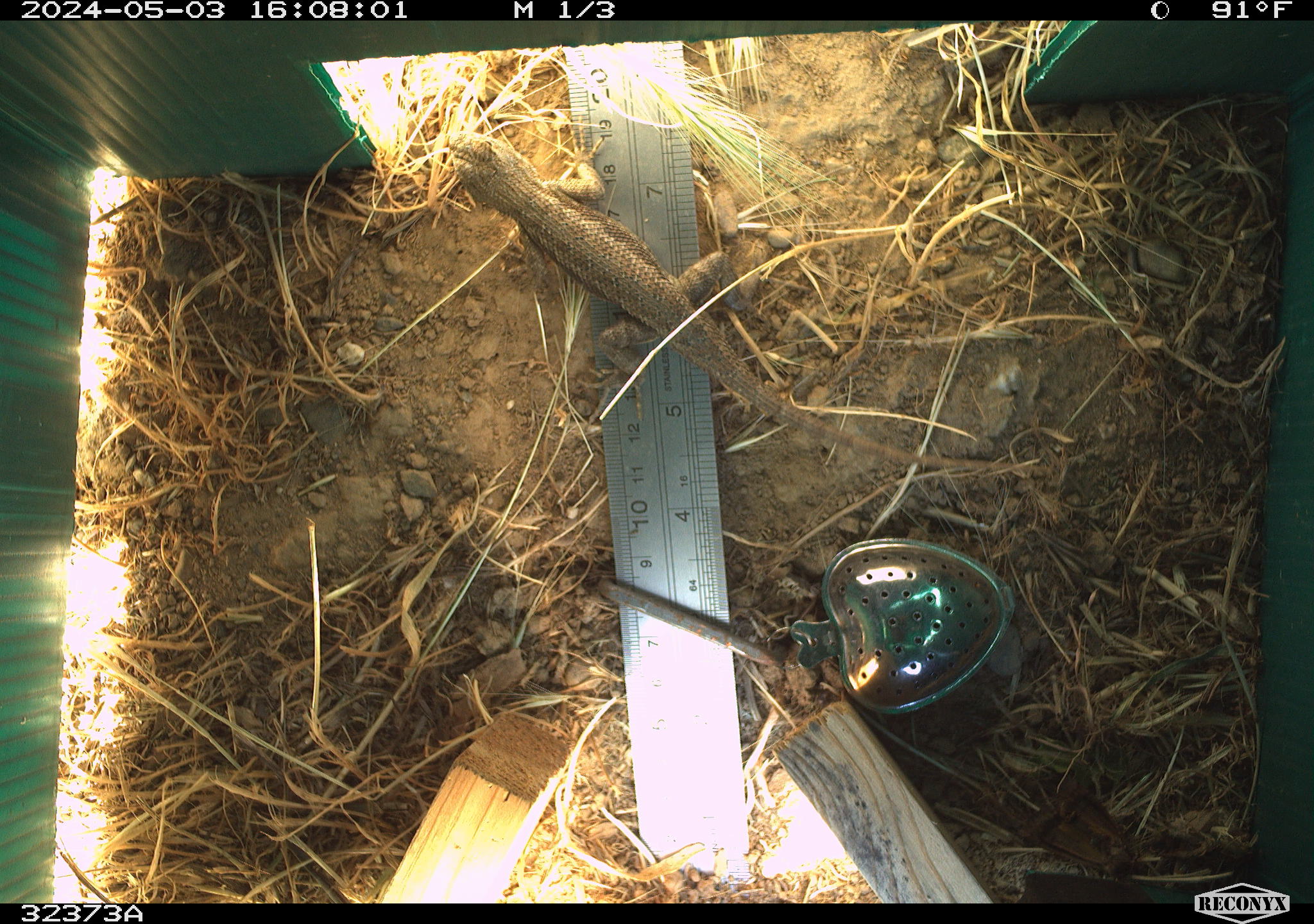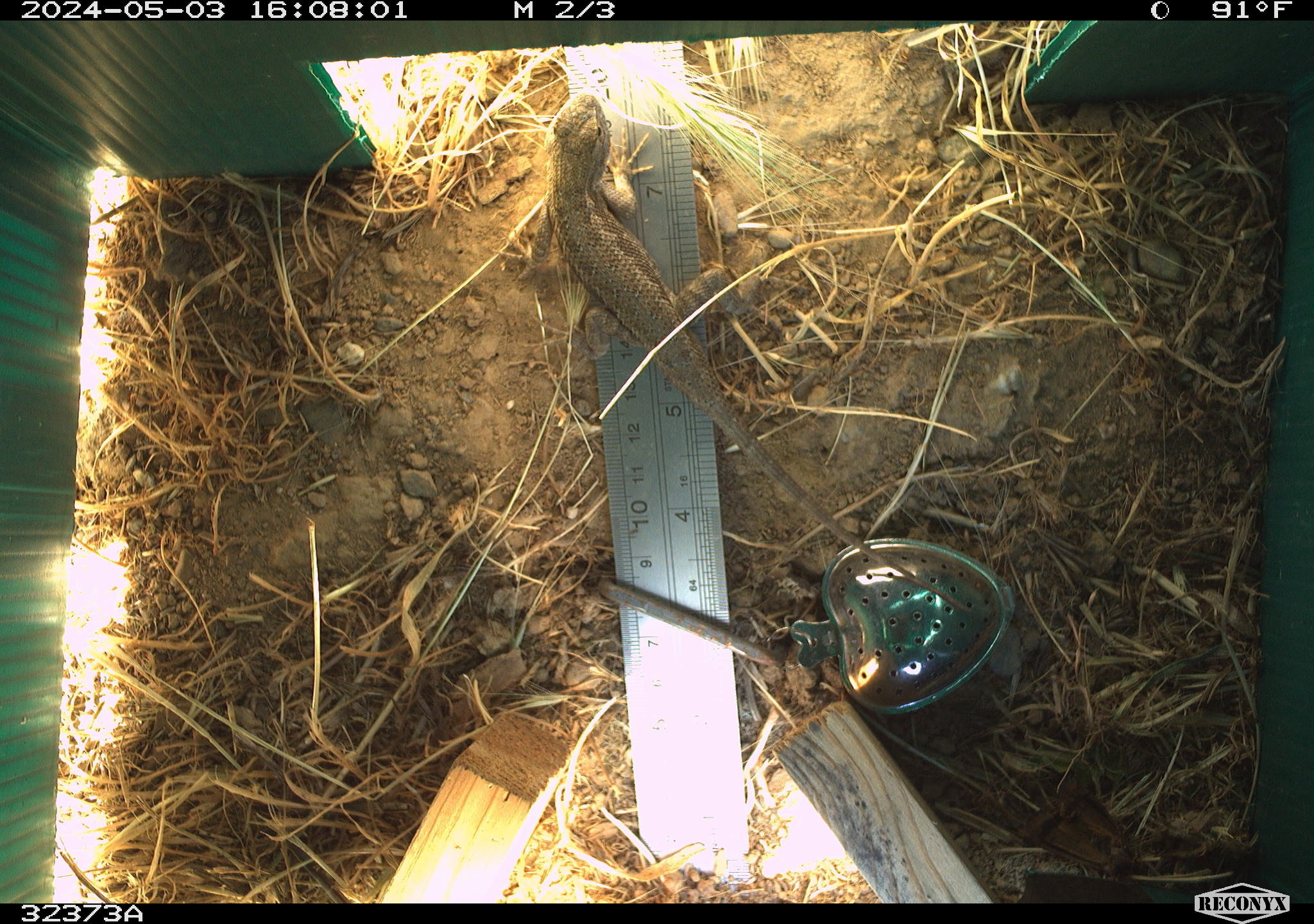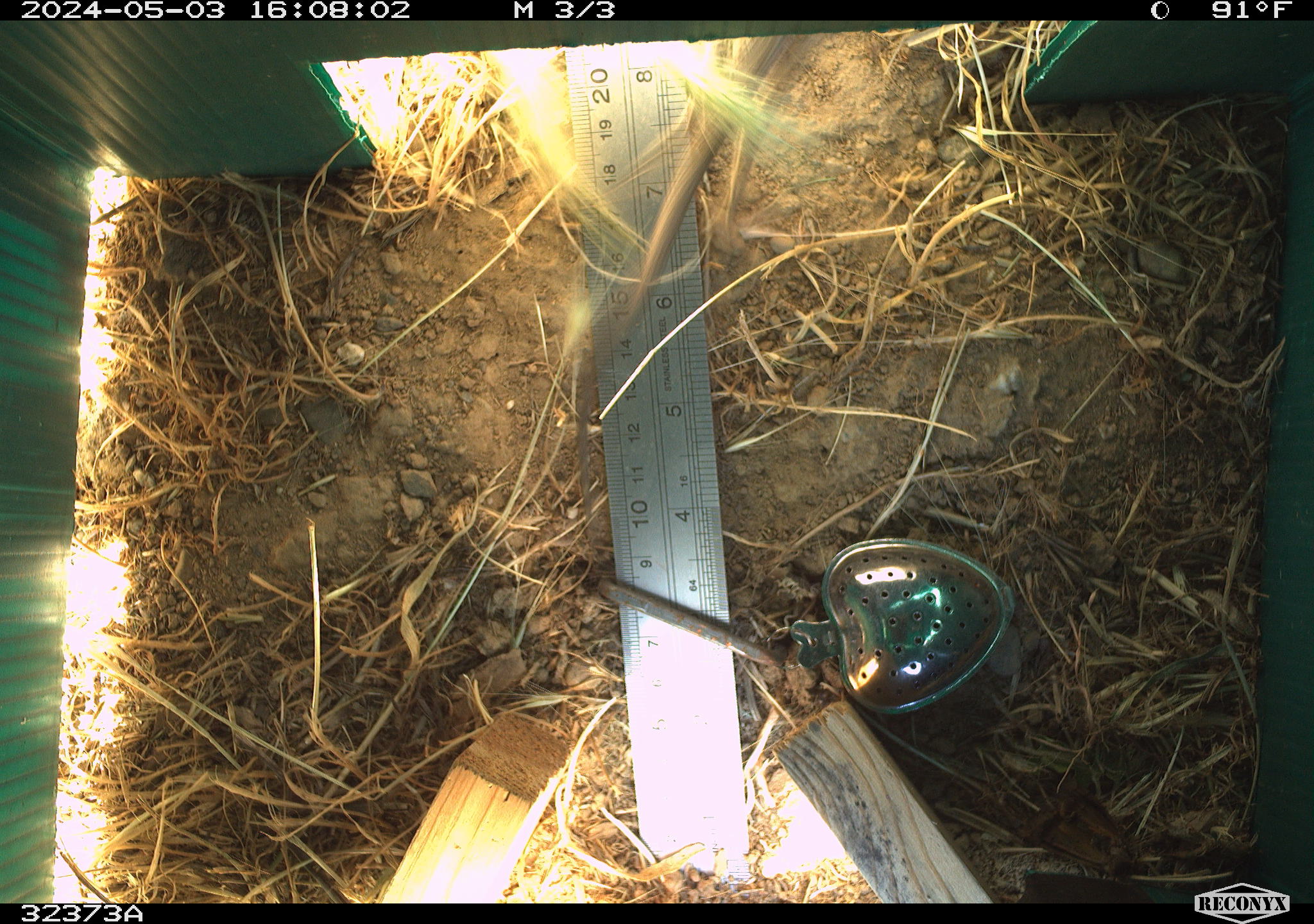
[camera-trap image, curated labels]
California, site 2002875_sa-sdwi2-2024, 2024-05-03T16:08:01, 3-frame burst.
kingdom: Animalia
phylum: Chordata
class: Reptilia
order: Squamata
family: Phrynosomatidae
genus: Sceloporus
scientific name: Sceloporus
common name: spiny lizards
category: sceloporus species